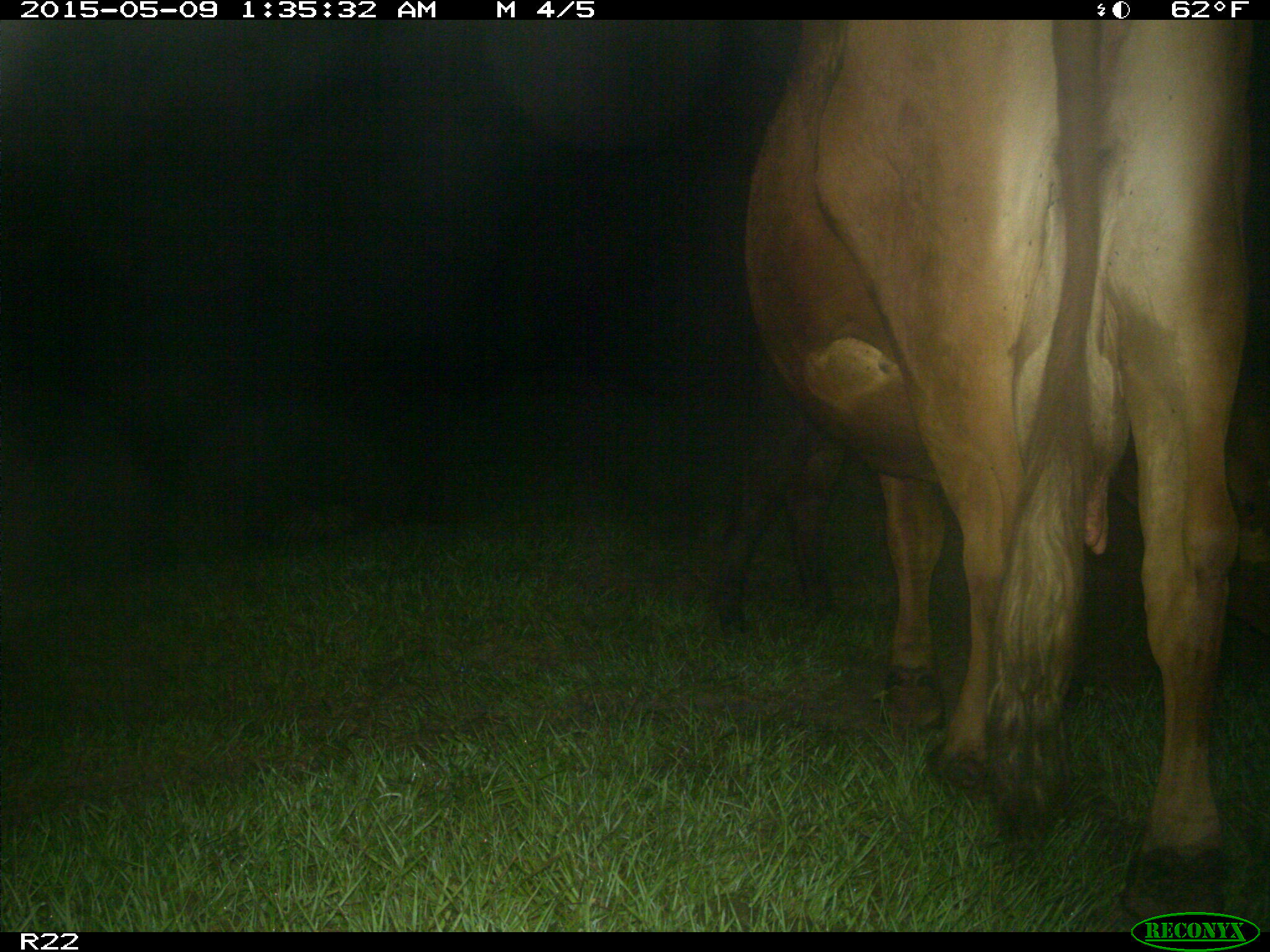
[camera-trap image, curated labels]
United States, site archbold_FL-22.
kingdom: Animalia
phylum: Chordata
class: Mammalia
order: Artiodactyla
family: Bovidae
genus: Bos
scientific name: Bos taurus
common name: domestic cow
Bos taurus (domestic cow).